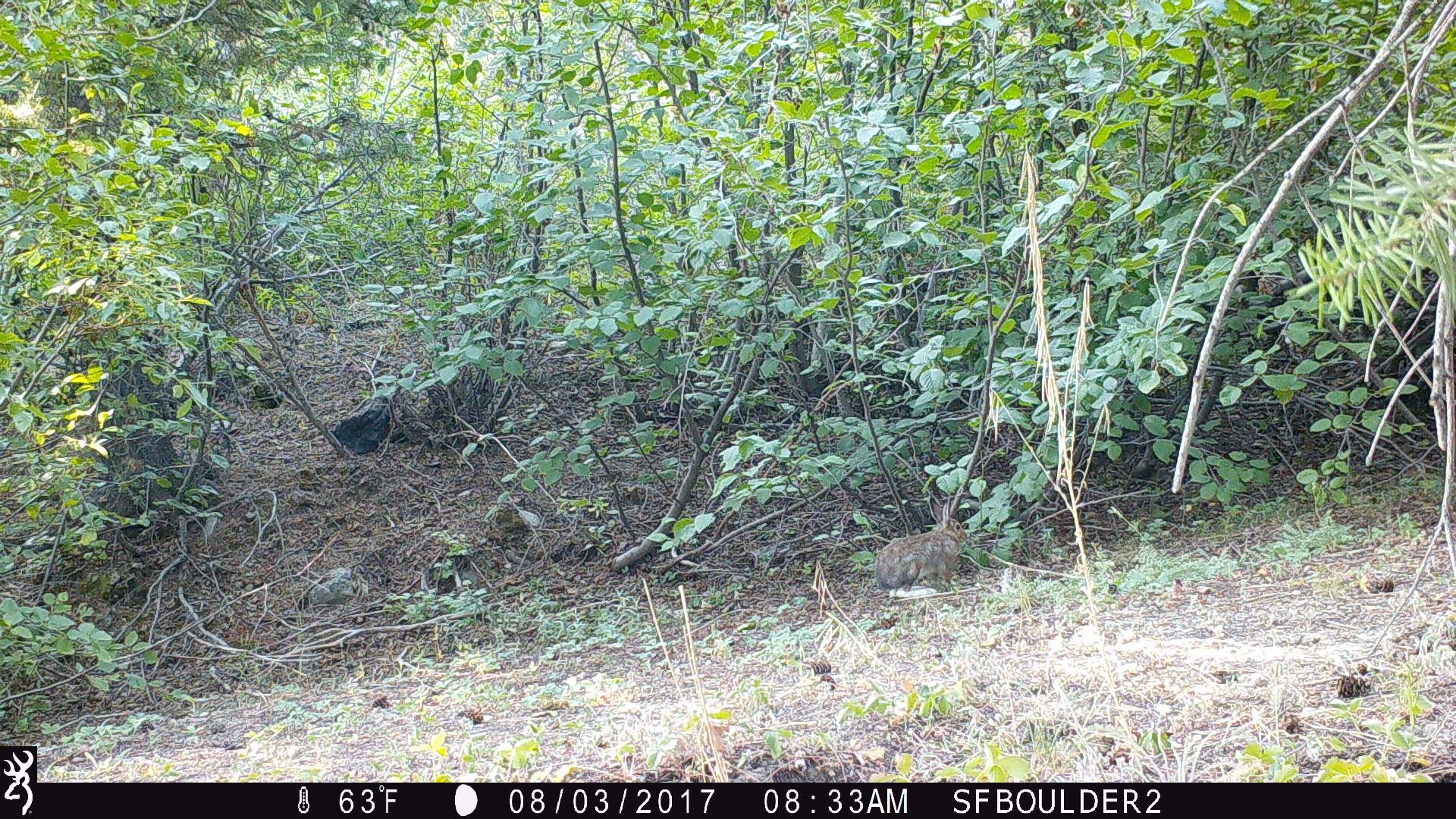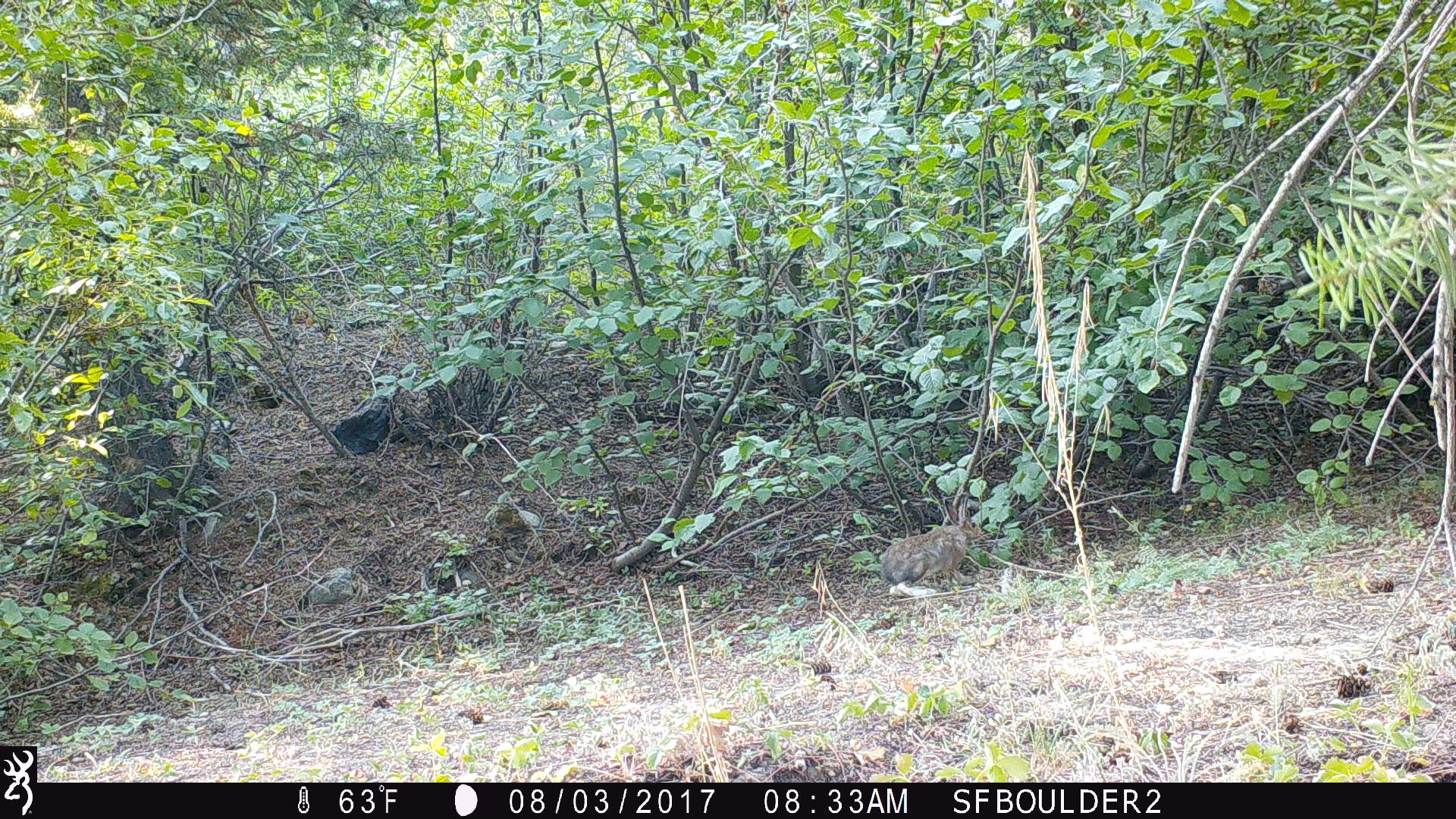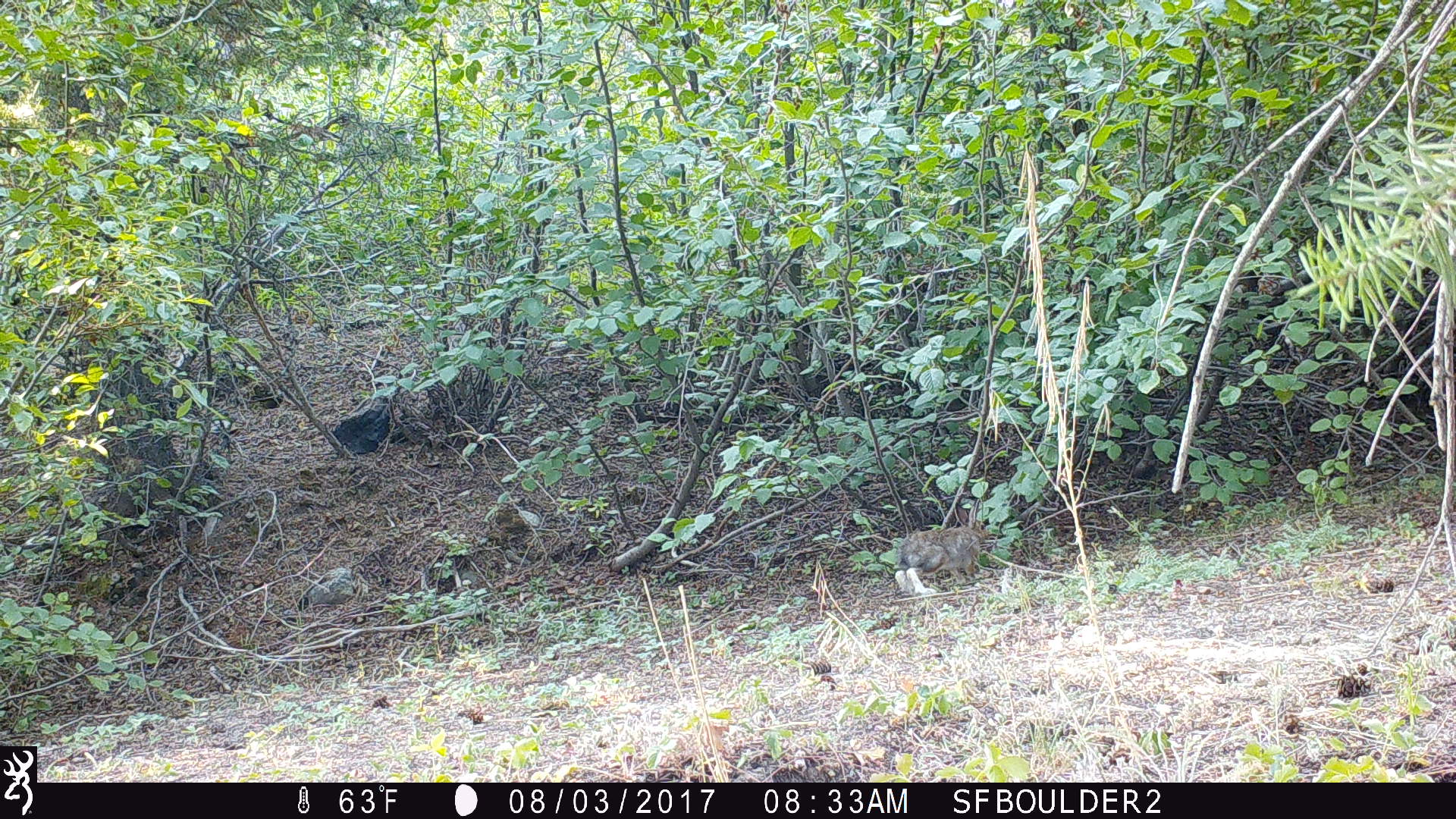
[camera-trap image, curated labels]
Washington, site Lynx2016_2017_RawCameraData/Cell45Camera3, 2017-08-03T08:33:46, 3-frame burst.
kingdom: Animalia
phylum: Chordata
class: Mammalia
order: Lagomorpha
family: Leporidae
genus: Lepus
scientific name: Lepus americanus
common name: snowshoe hare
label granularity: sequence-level